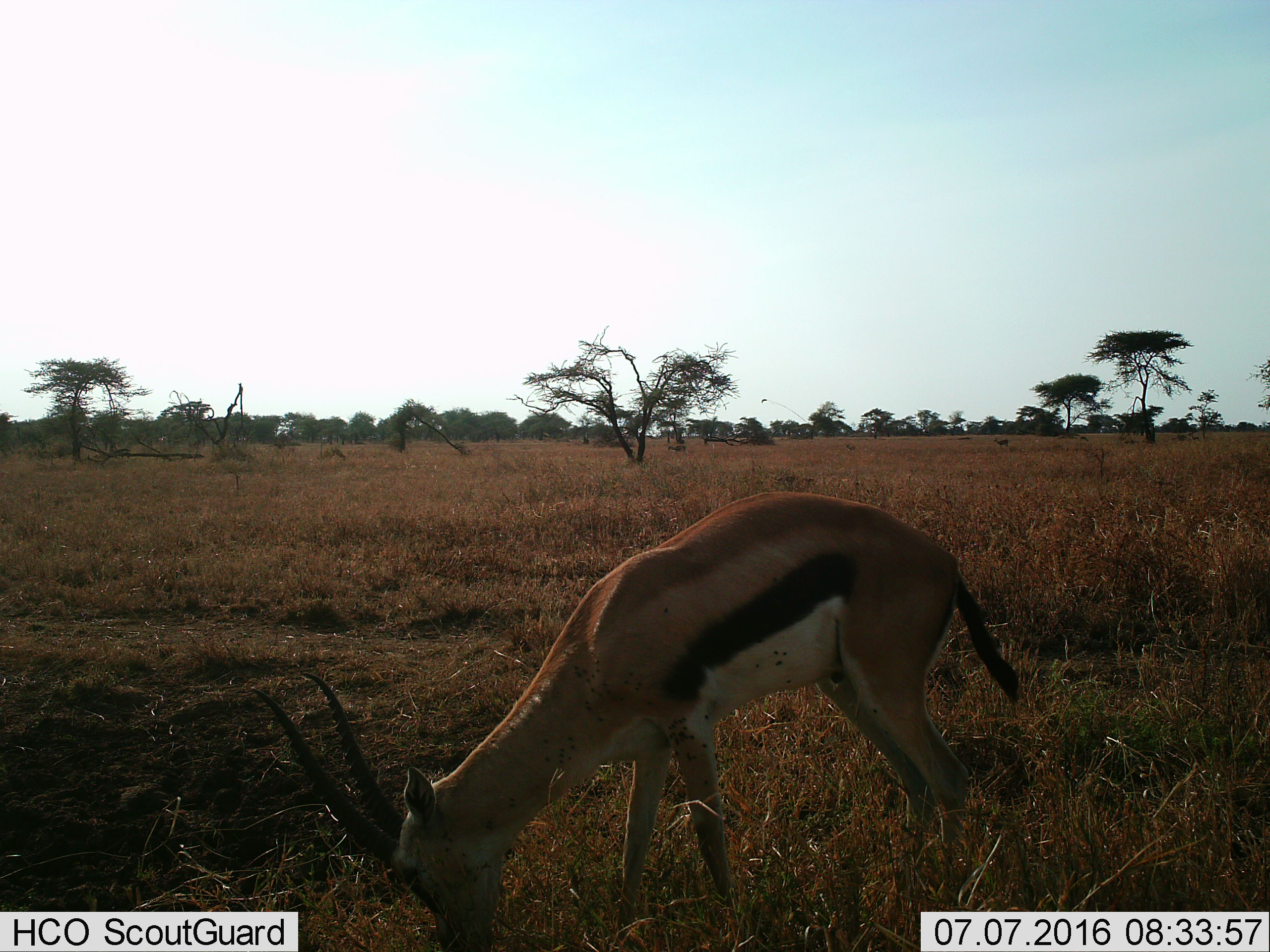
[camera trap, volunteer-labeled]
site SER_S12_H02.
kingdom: Animalia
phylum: Chordata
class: Mammalia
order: Artiodactyla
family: Bovidae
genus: Eudorcas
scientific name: Eudorcas thomsonii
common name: thomson's gazelle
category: gazellethomsons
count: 1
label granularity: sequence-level